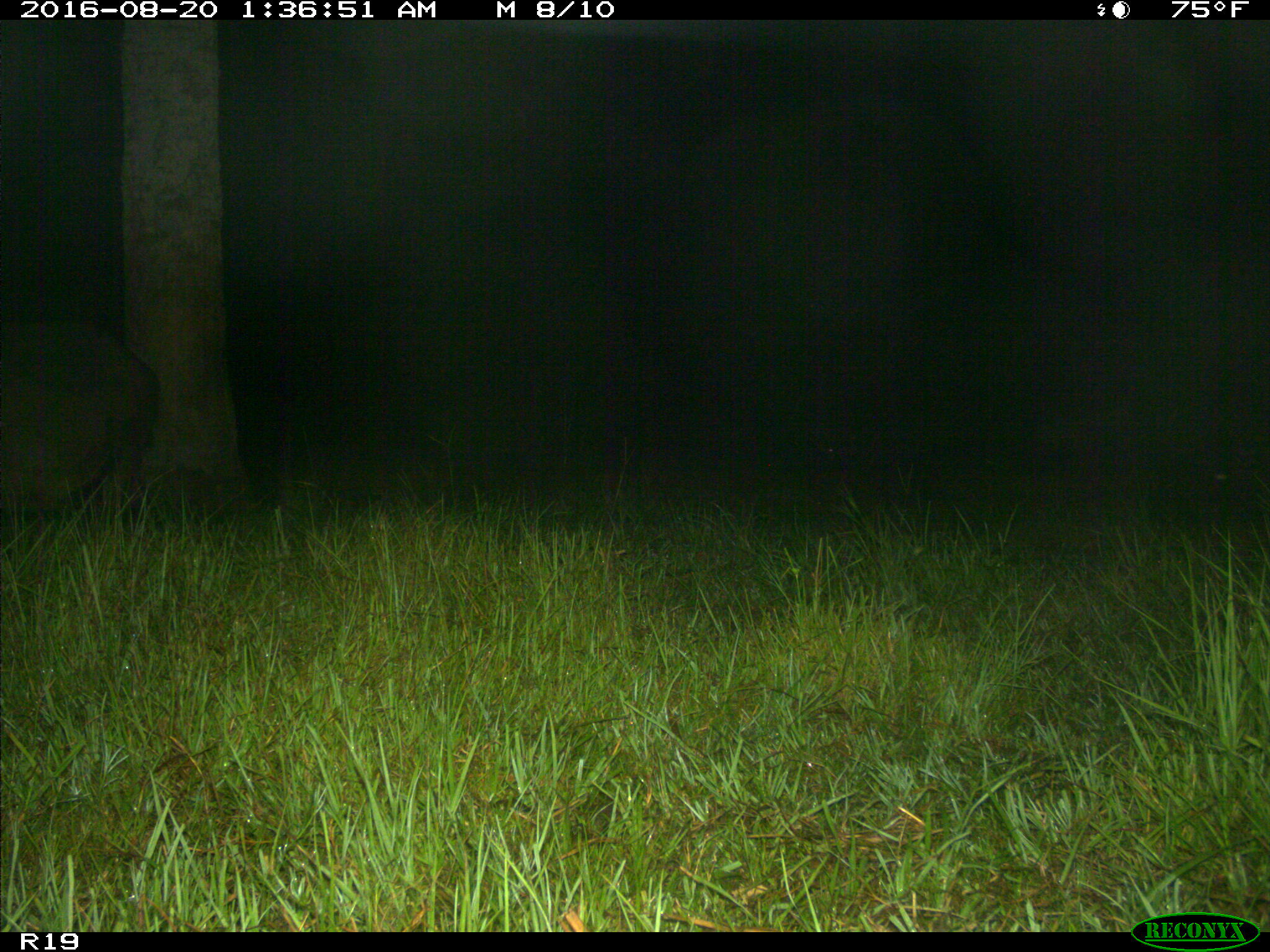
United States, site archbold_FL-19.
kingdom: Animalia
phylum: Chordata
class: Mammalia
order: Artiodactyla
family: Suidae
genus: Sus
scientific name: Sus scrofa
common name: wild boar